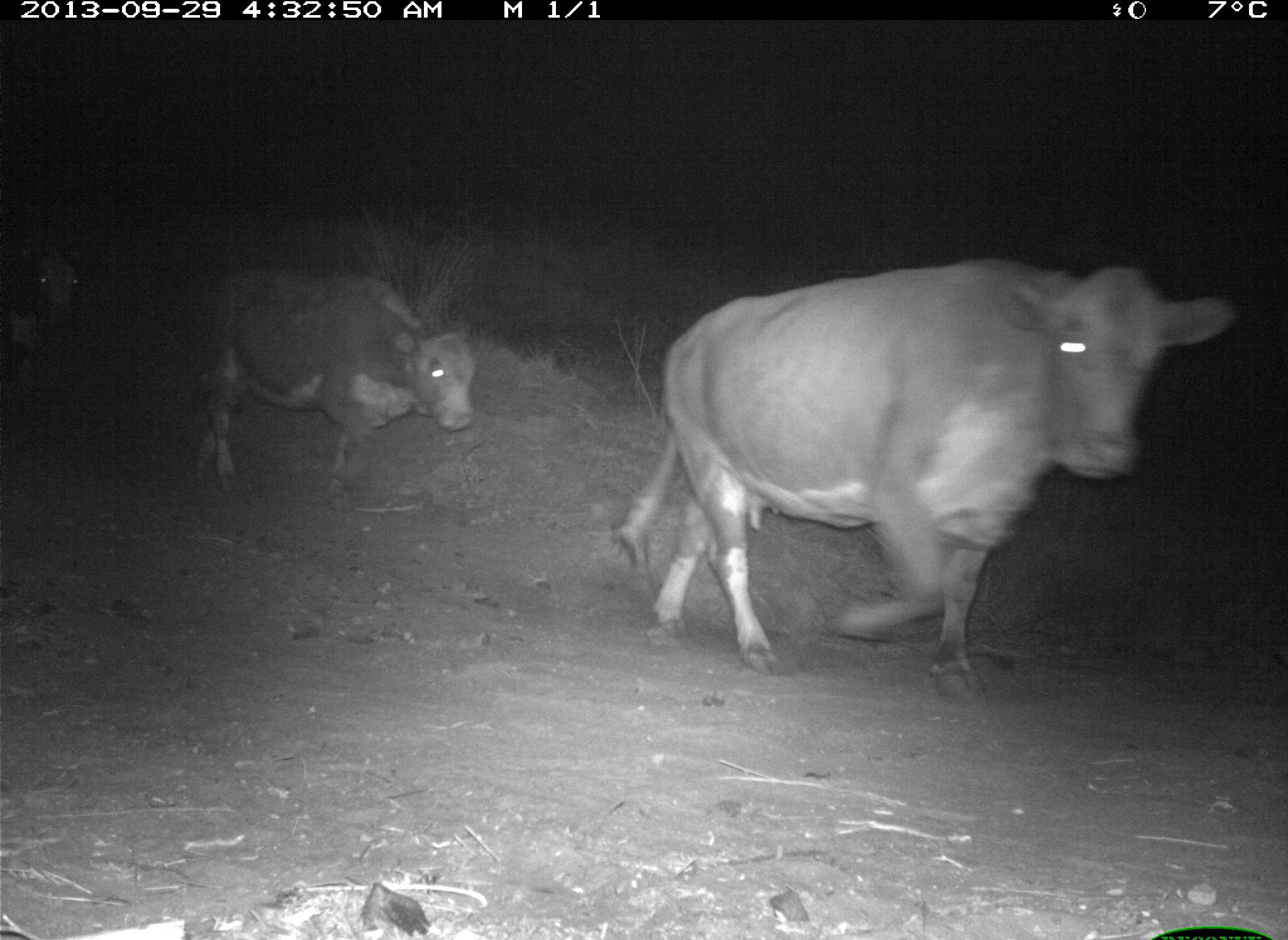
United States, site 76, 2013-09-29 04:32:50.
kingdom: Animalia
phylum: Chordata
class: Mammalia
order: Artiodactyla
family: Bovidae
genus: Bos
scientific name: Bos taurus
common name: cow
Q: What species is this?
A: Cow (Bos taurus).